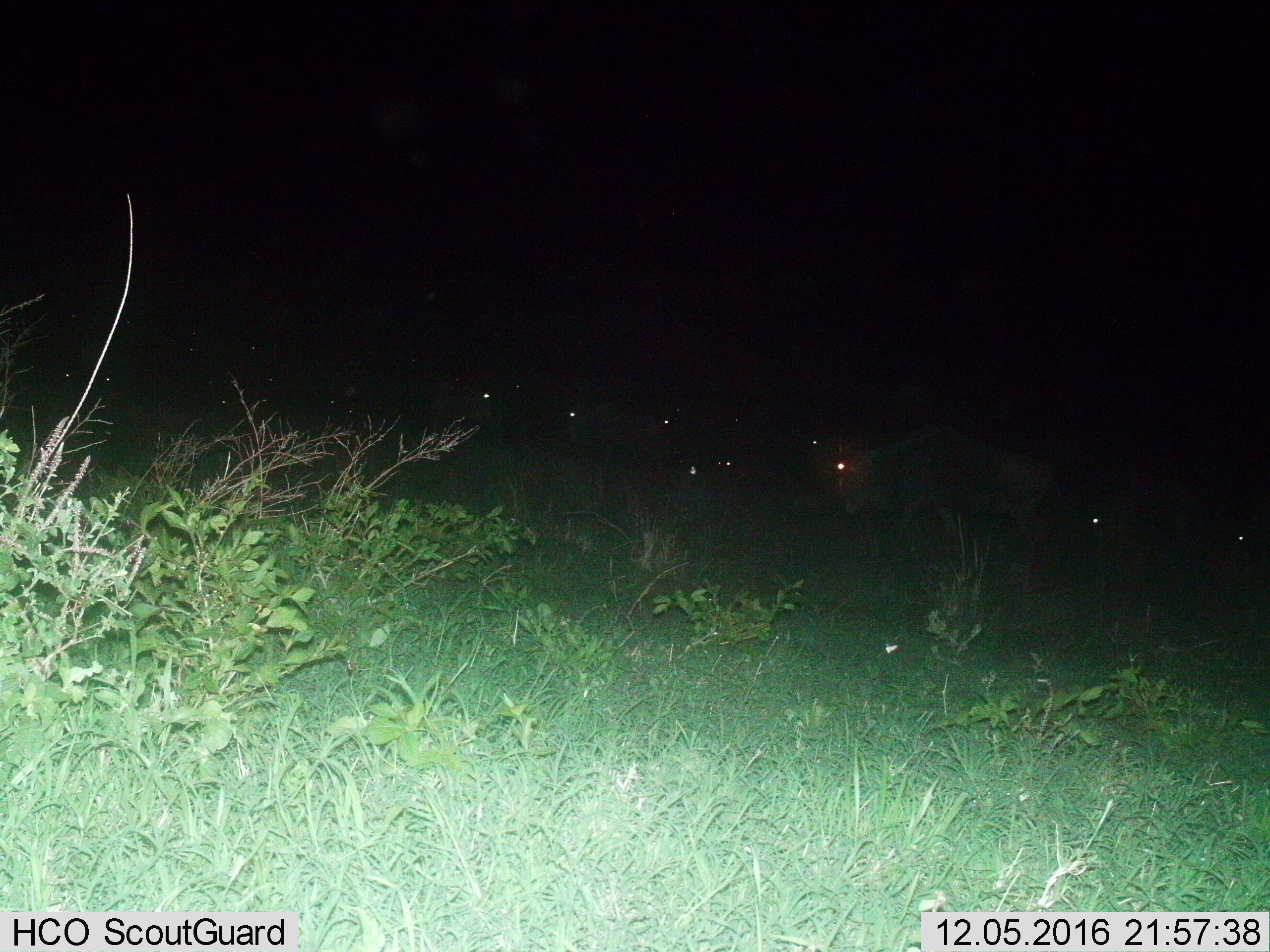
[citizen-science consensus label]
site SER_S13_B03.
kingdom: Animalia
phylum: Chordata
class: Mammalia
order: Artiodactyla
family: Bovidae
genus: Connochaetes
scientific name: Connochaetes taurinus taurinus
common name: blue wildebeest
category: wildebeestblue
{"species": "wildebeestblue (blue wildebeest) (Connochaetes taurinus taurinus)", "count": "10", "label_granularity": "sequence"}